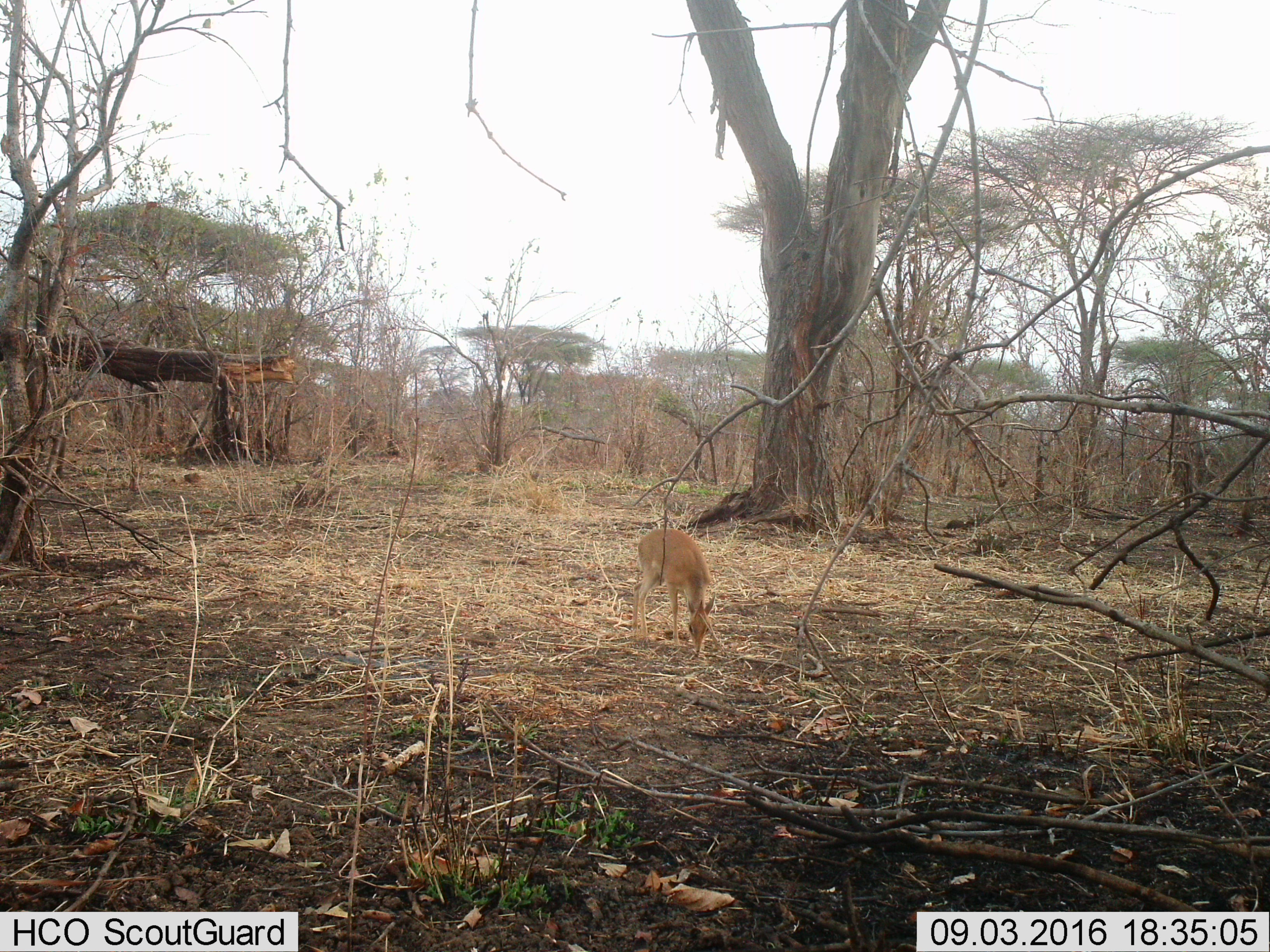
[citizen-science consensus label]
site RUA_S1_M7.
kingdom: Animalia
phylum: Chordata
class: Mammalia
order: Artiodactyla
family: Bovidae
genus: Madoqua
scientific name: Madoqua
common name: dik-dik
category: dikdik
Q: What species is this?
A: Dikdik (dik-dik) (Madoqua).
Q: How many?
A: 1.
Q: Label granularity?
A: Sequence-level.